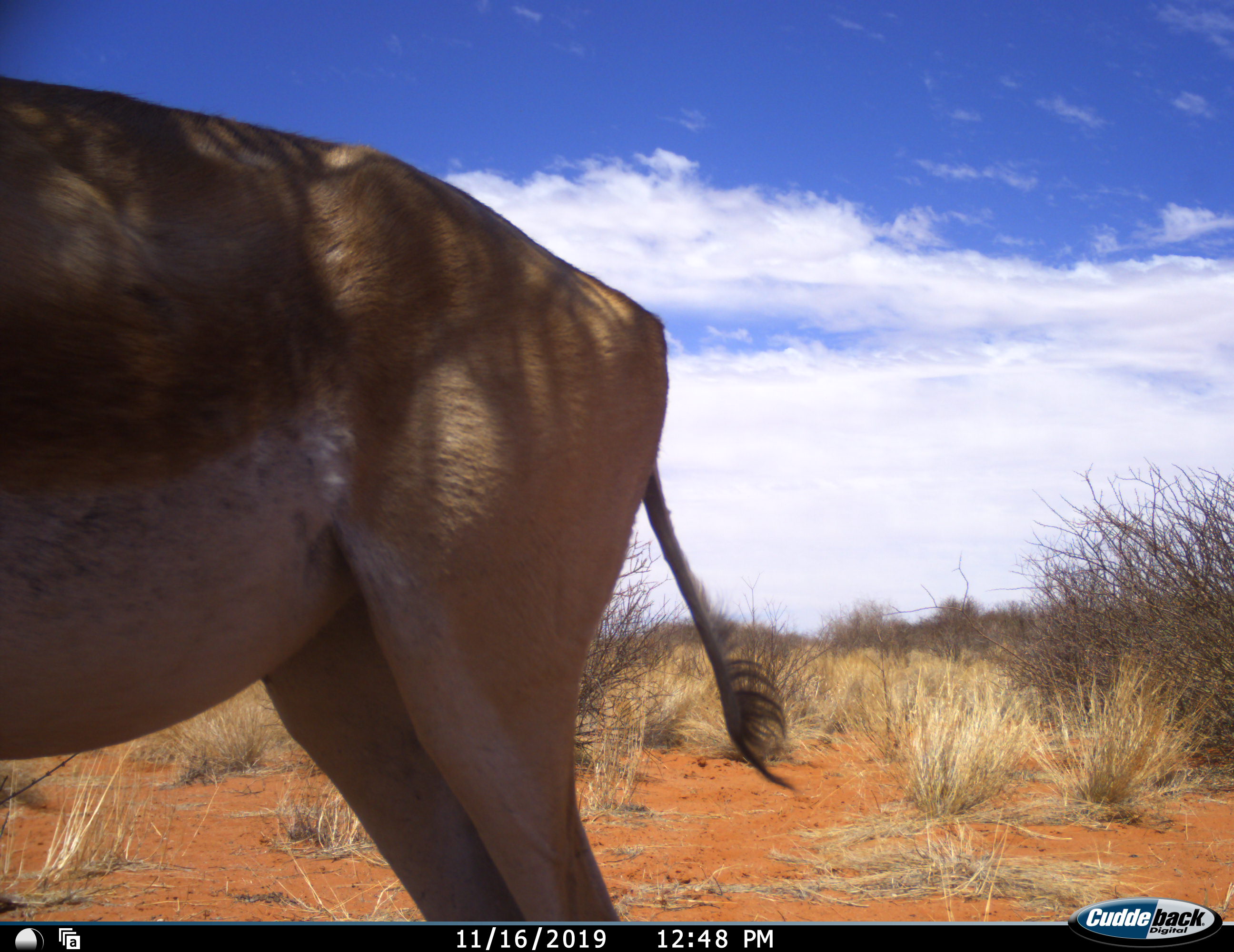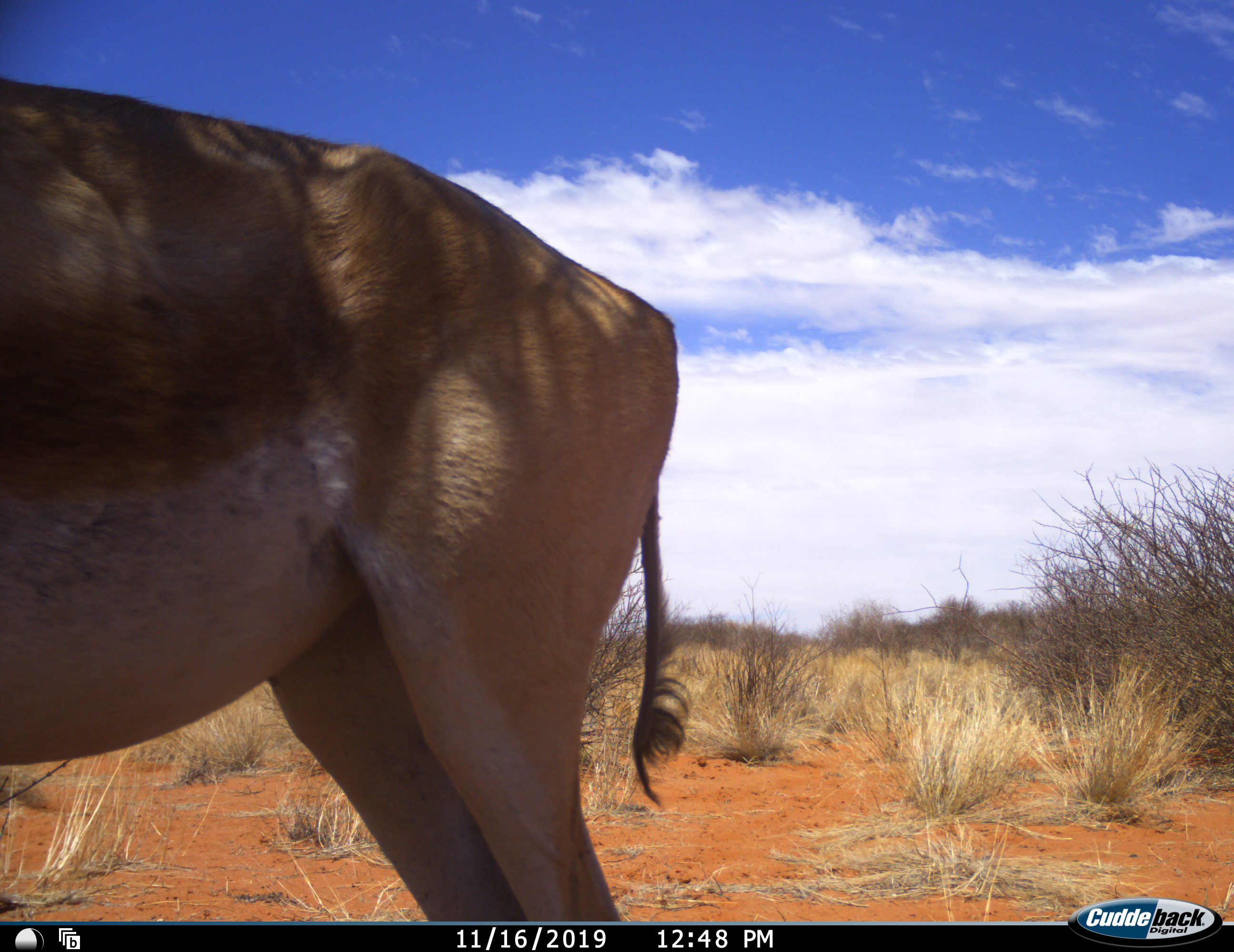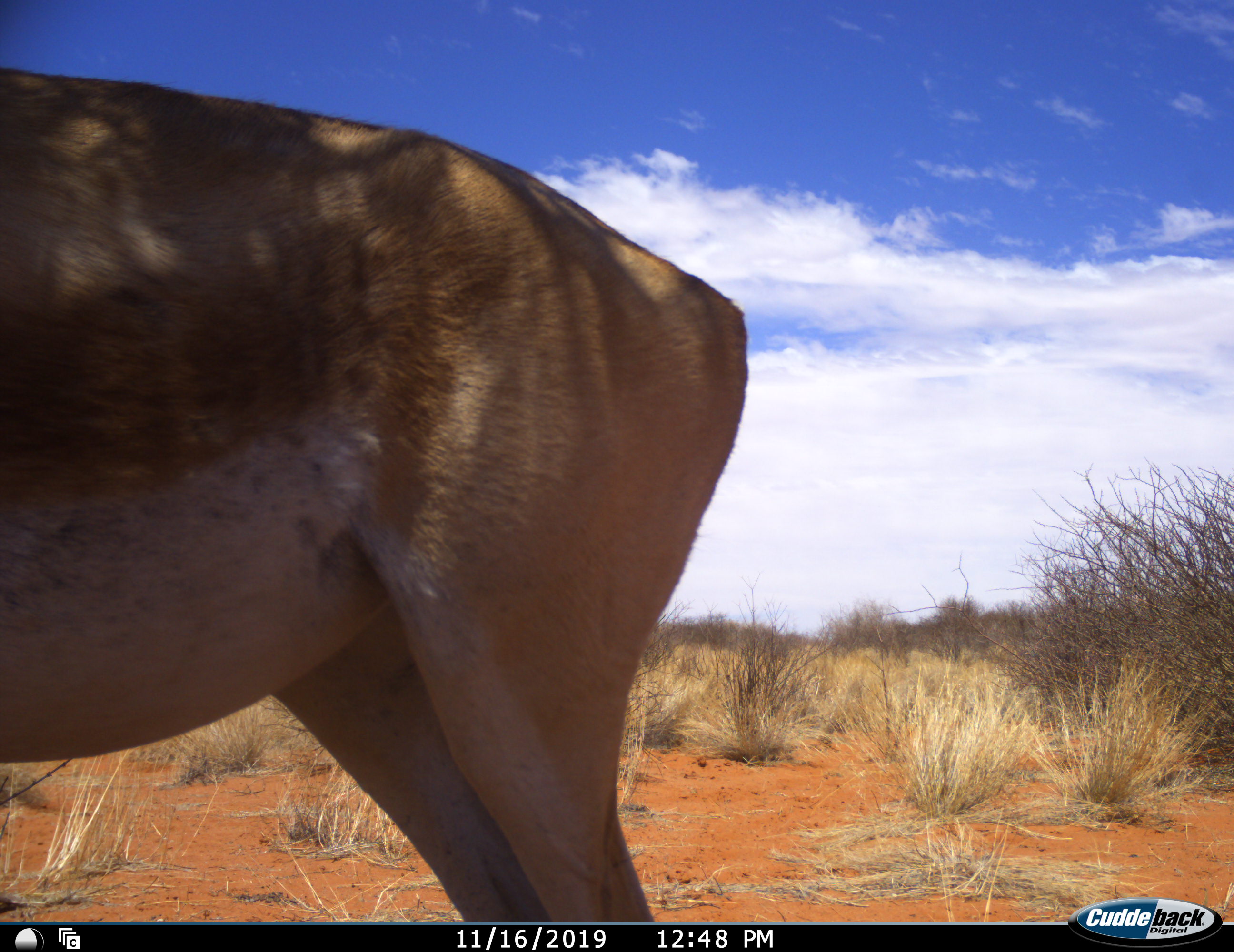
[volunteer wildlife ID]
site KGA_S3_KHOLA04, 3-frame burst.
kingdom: Animalia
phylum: Chordata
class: Mammalia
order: Artiodactyla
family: Bovidae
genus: Antidorcas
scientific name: Antidorcas marsupialis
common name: springbok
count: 1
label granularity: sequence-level